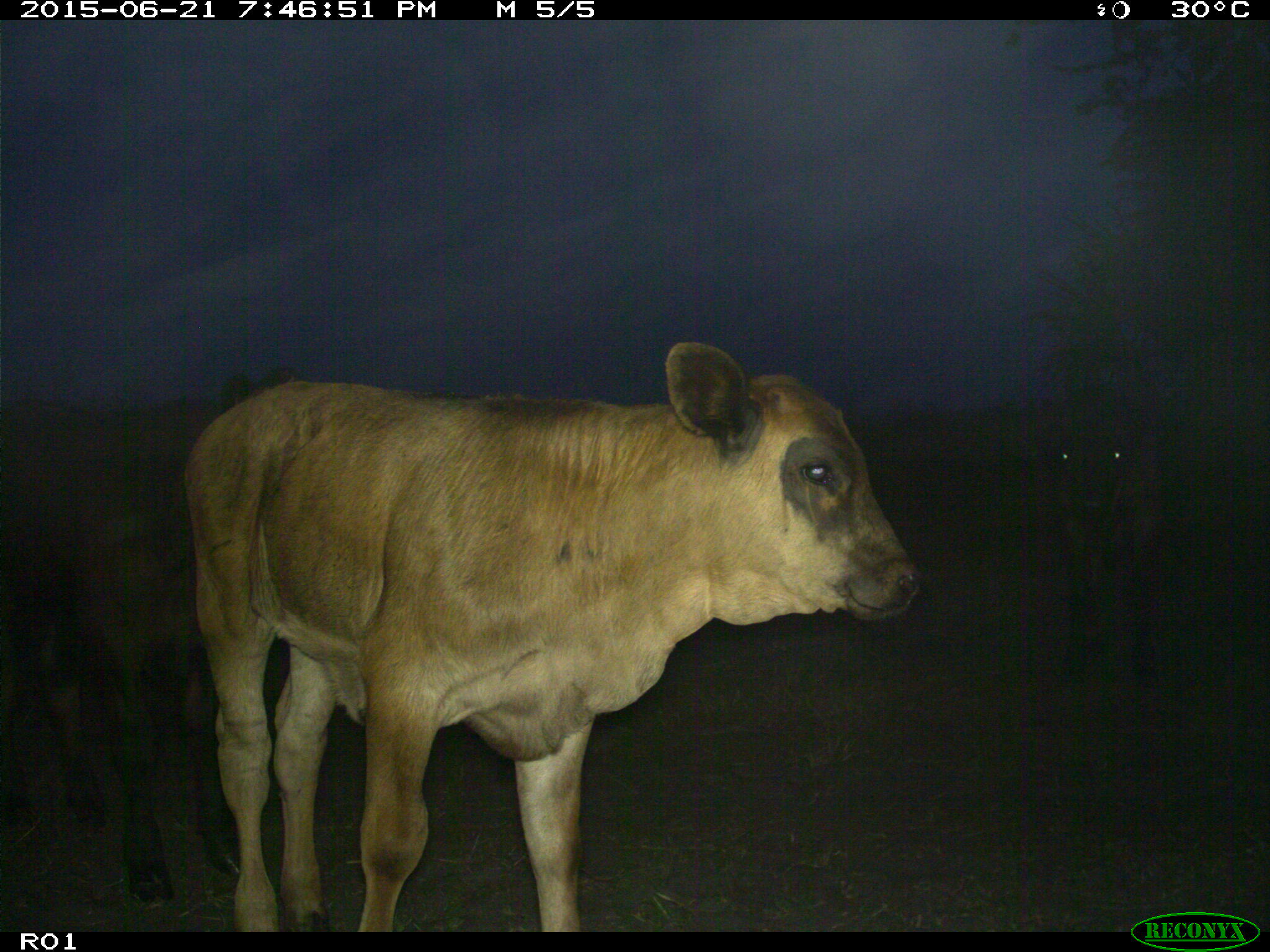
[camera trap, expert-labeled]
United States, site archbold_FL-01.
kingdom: Animalia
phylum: Chordata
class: Mammalia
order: Artiodactyla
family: Bovidae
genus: Bos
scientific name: Bos taurus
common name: domestic cow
Bos taurus (domestic cow).